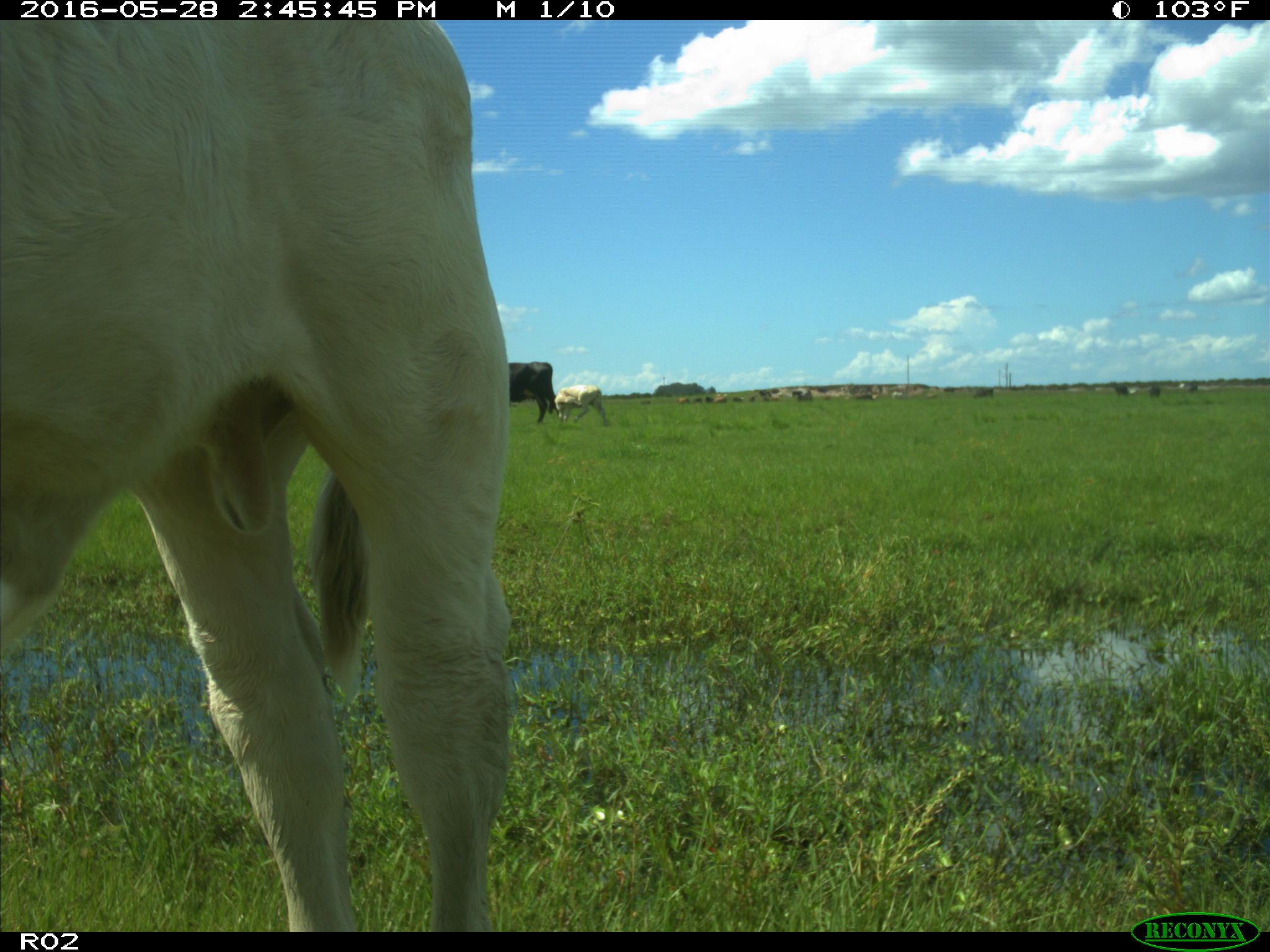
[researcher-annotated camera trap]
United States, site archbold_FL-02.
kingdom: Animalia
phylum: Chordata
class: Mammalia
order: Artiodactyla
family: Bovidae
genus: Bos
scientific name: Bos taurus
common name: domestic cow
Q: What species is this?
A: Bos taurus (domestic cow).